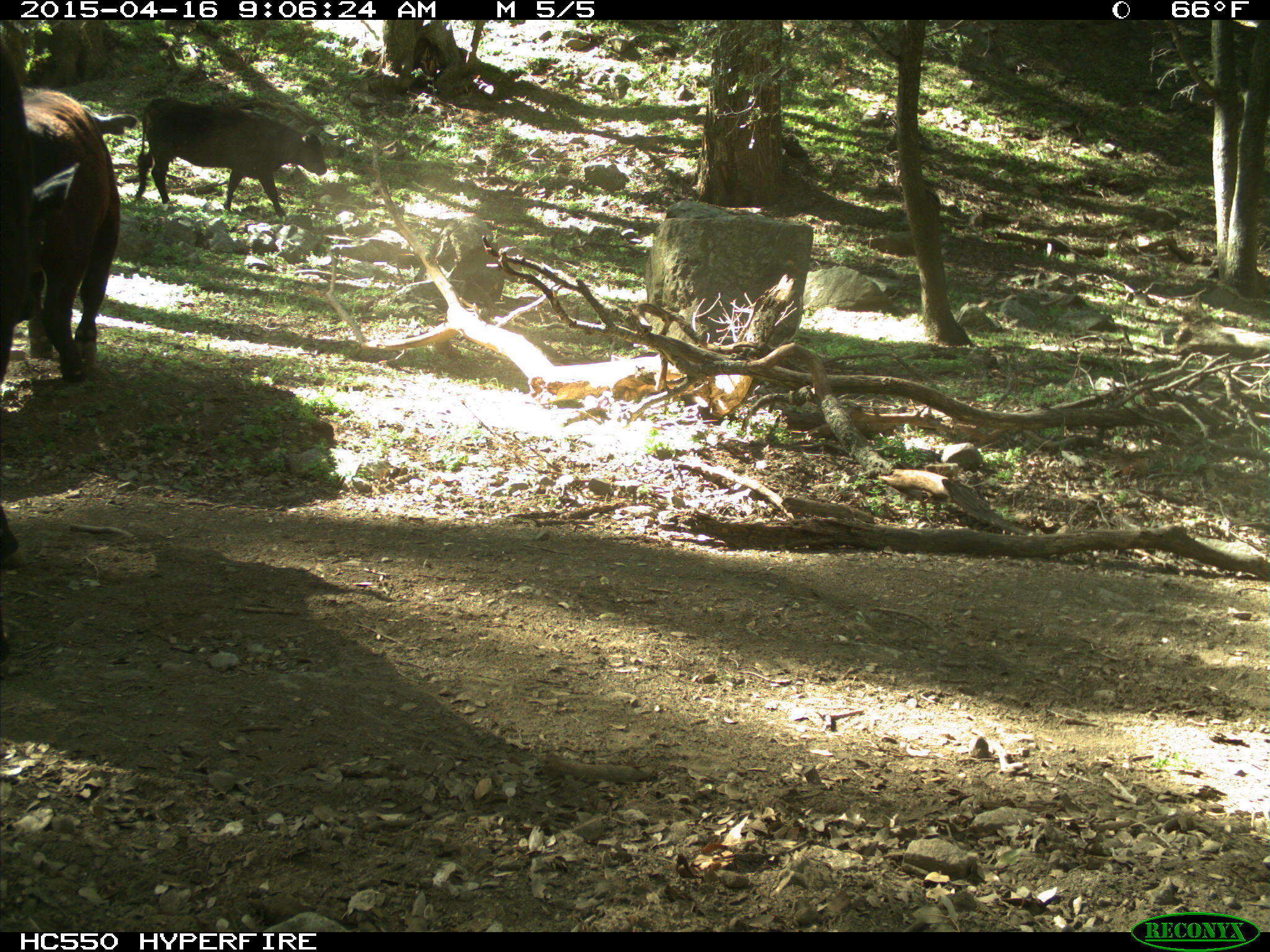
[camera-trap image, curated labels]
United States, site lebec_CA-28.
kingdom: Animalia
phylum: Chordata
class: Mammalia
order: Artiodactyla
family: Bovidae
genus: Bos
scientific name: Bos taurus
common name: domestic cow